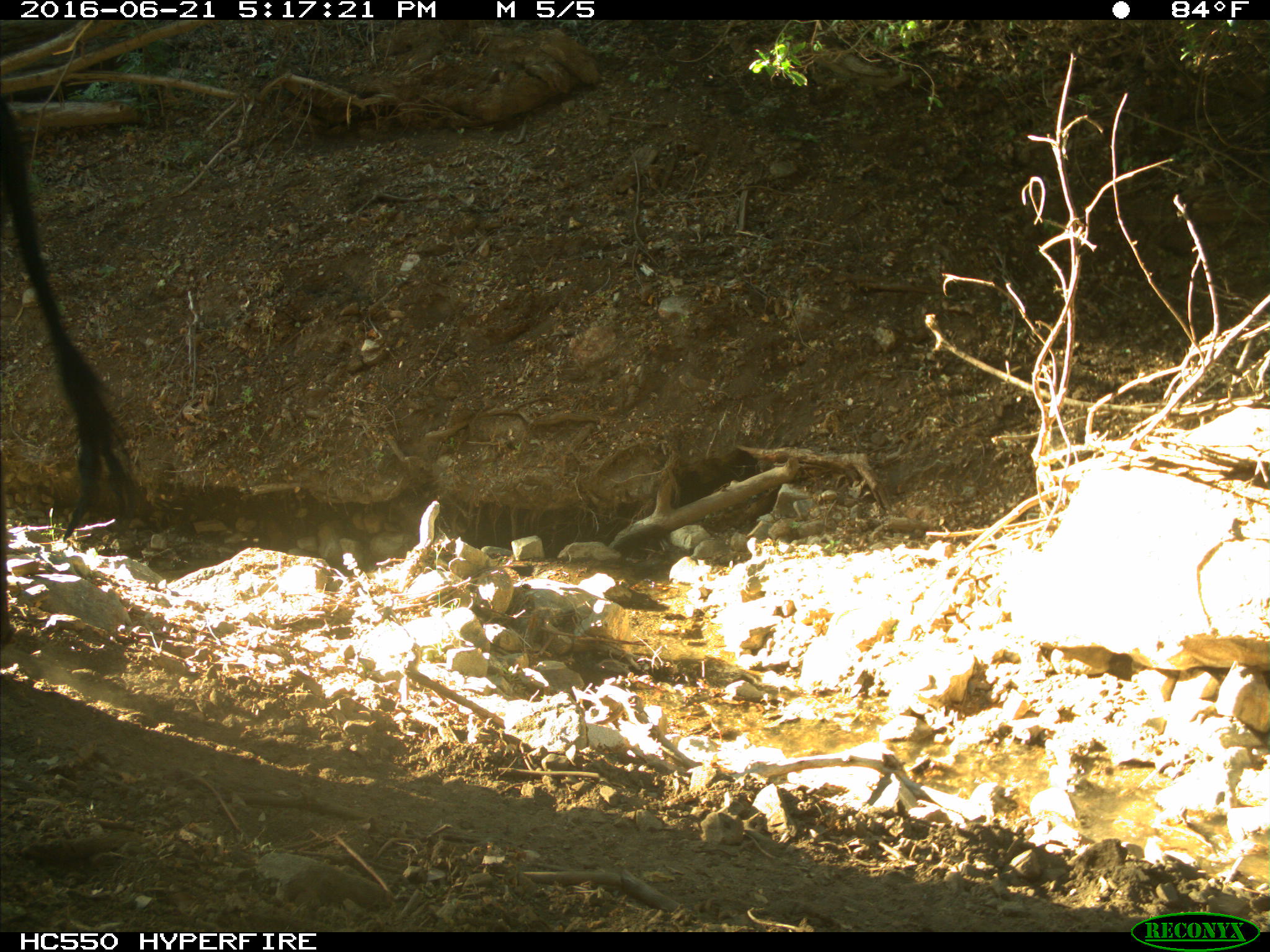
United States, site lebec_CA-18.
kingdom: Animalia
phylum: Chordata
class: Mammalia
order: Artiodactyla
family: Bovidae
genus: Bos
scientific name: Bos taurus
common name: domestic cow